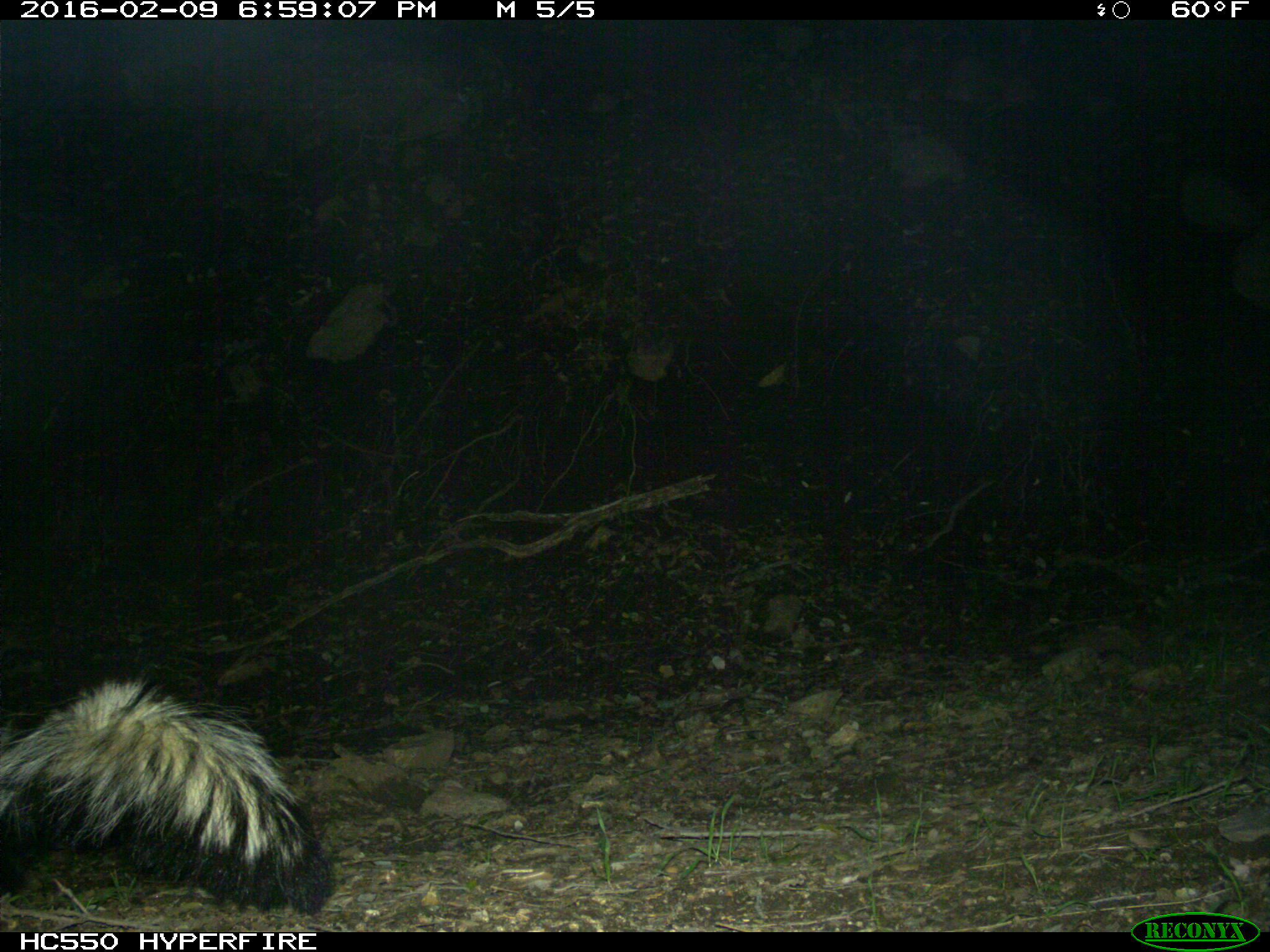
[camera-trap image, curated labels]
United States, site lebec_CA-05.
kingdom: Animalia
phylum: Chordata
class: Mammalia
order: Carnivora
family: Mephitidae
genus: Mephitis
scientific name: Mephitis mephitis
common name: striped skunk